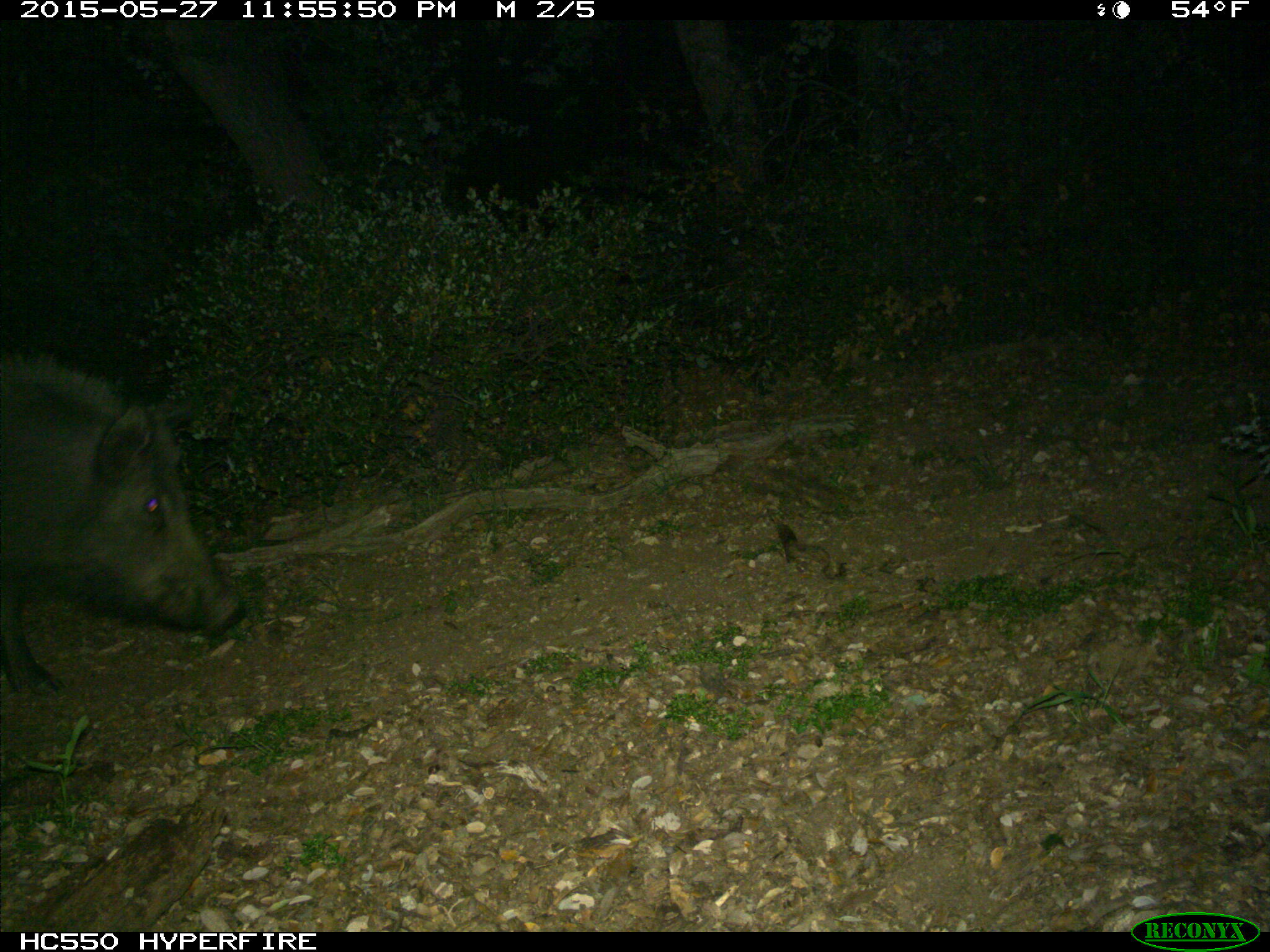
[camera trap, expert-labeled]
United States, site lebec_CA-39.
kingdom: Animalia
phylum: Chordata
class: Mammalia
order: Artiodactyla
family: Suidae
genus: Sus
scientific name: Sus scrofa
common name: wild boar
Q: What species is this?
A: Sus scrofa (wild boar).